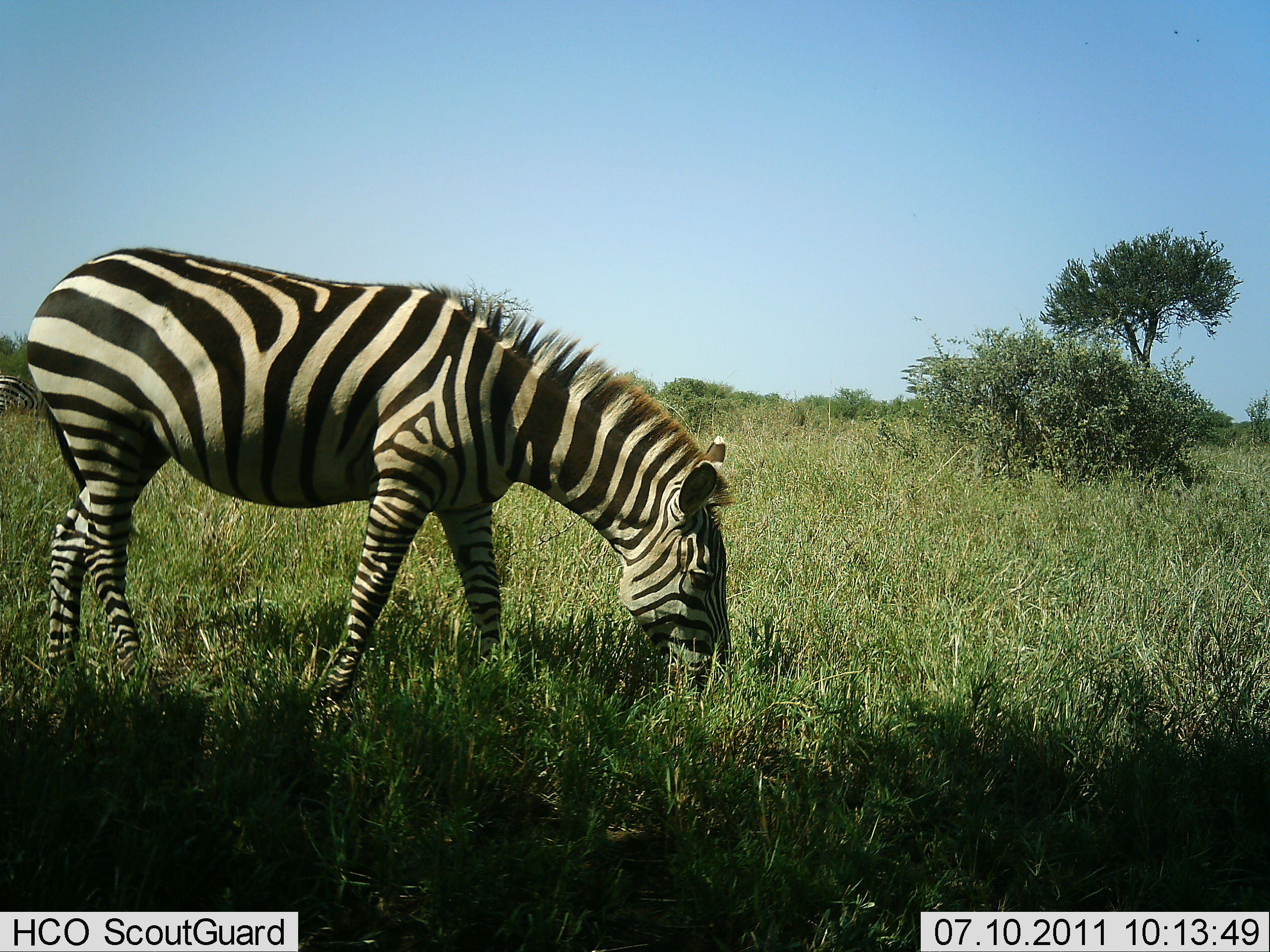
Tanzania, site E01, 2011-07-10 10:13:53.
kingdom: Animalia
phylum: Chordata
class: Mammalia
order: Perissodactyla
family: Equidae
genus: Equus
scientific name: Equus quagga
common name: plains zebra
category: zebra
Zebra (plains zebra) (Equus quagga), count 1. Behavior (volunteer vote fractions): standing 40%, resting 0%, moving 0%, interacting 0%. Young present (vote fraction): 0%. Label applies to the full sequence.